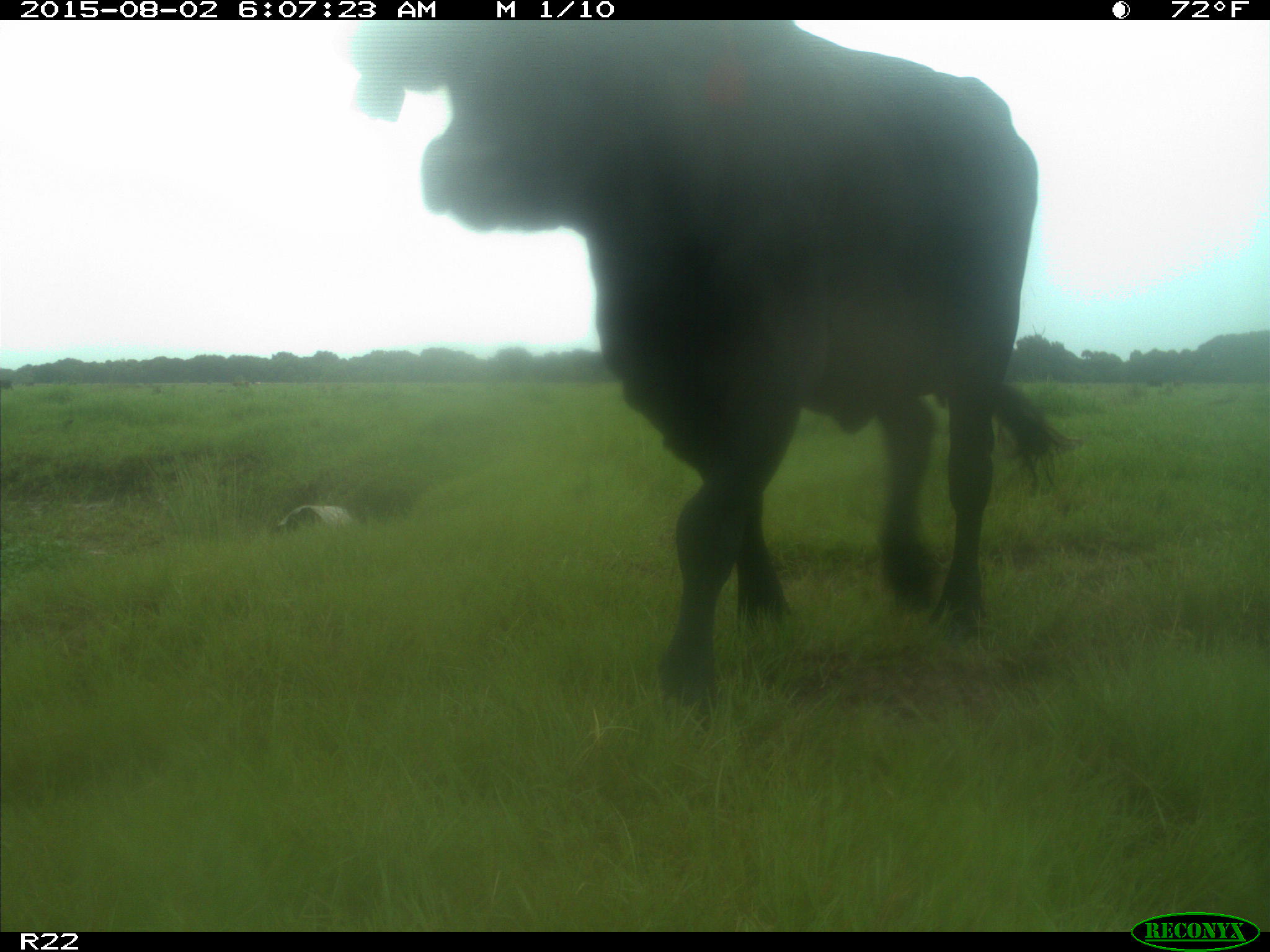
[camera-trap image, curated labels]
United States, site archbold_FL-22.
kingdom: Animalia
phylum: Chordata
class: Mammalia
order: Artiodactyla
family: Bovidae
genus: Bos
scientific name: Bos taurus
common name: domestic cow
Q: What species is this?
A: Bos taurus (domestic cow).